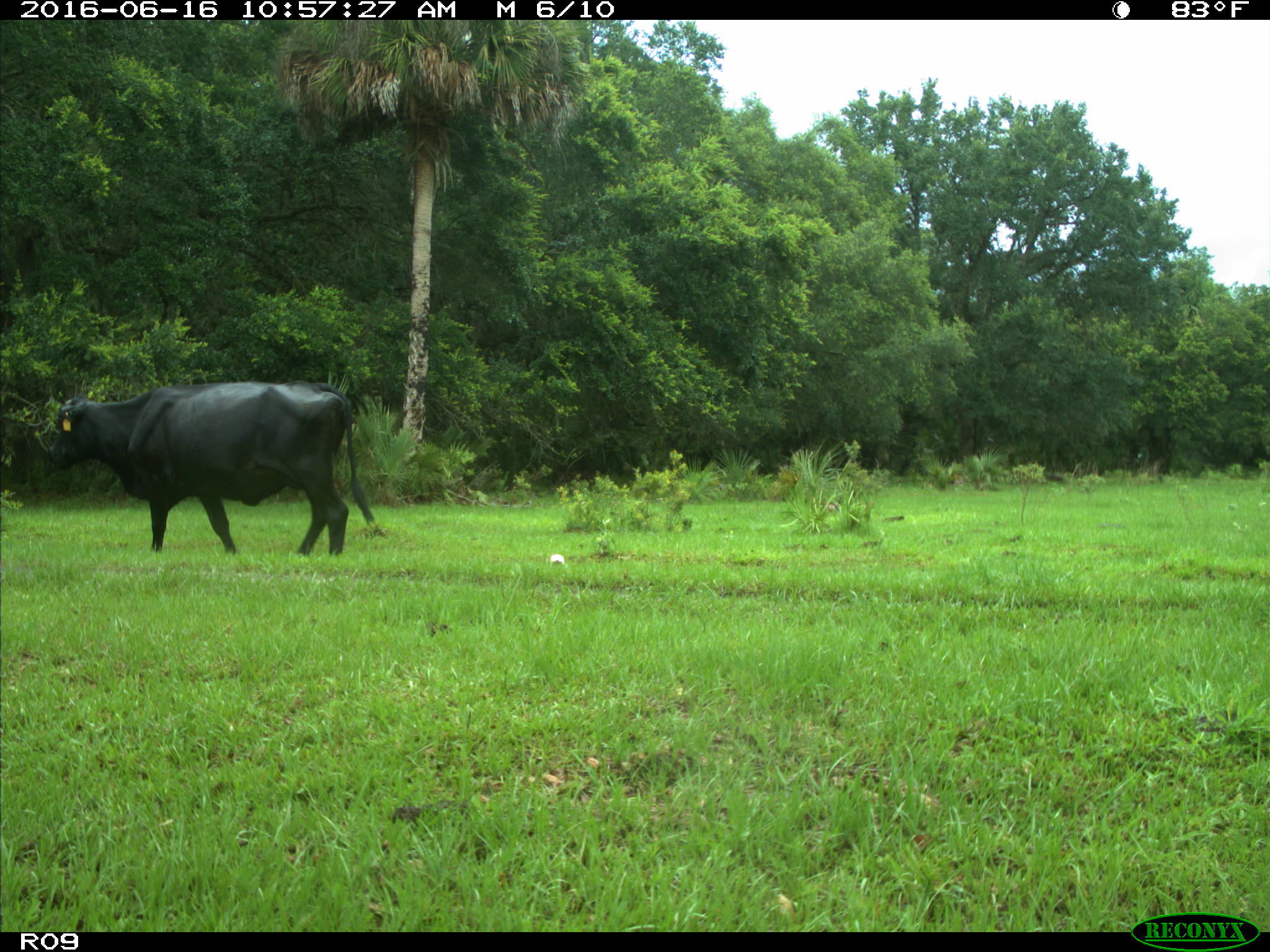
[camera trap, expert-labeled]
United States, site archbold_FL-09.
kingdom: Animalia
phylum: Chordata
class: Mammalia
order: Artiodactyla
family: Bovidae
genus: Bos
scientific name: Bos taurus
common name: domestic cow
Bos taurus (domestic cow).